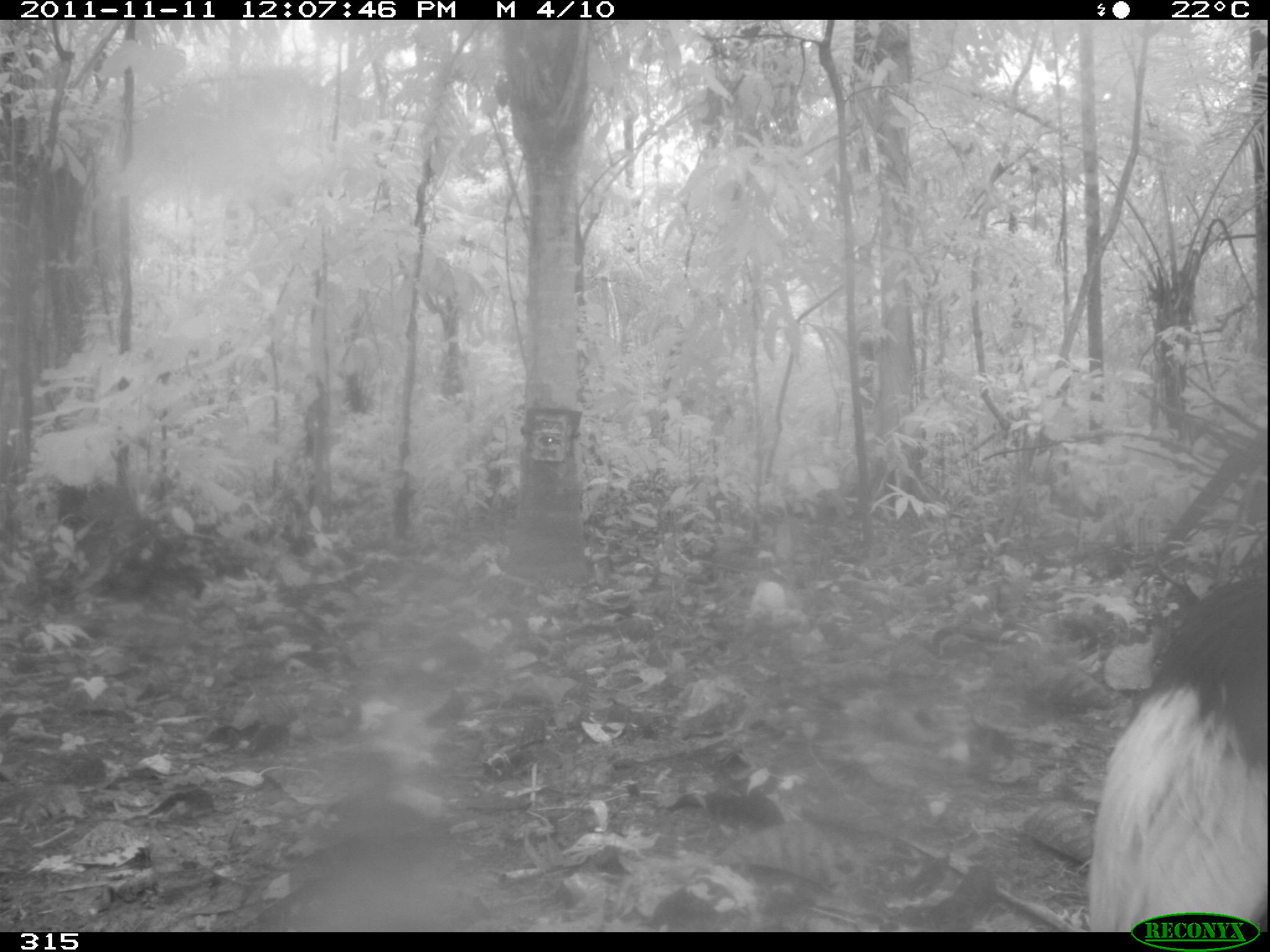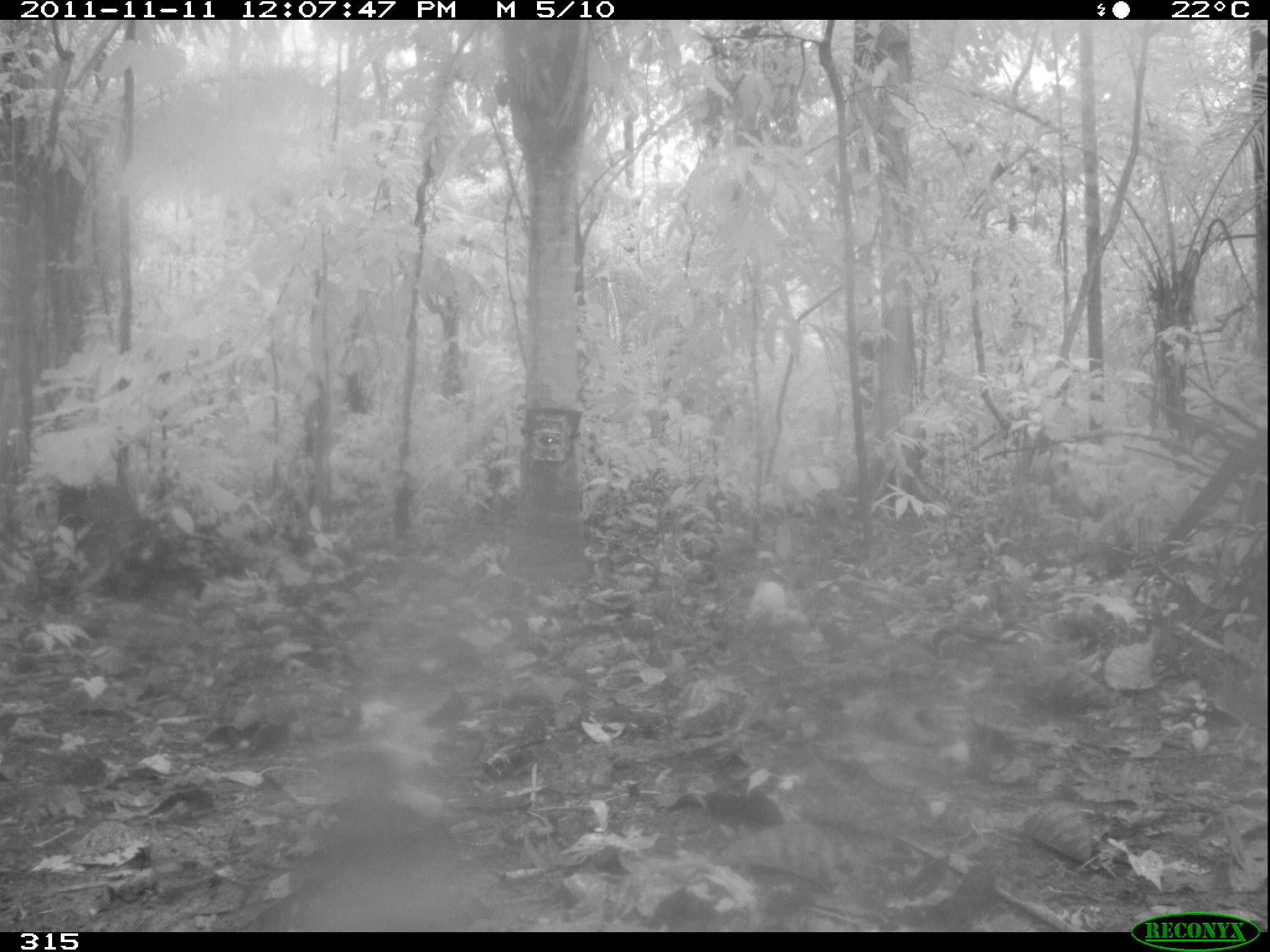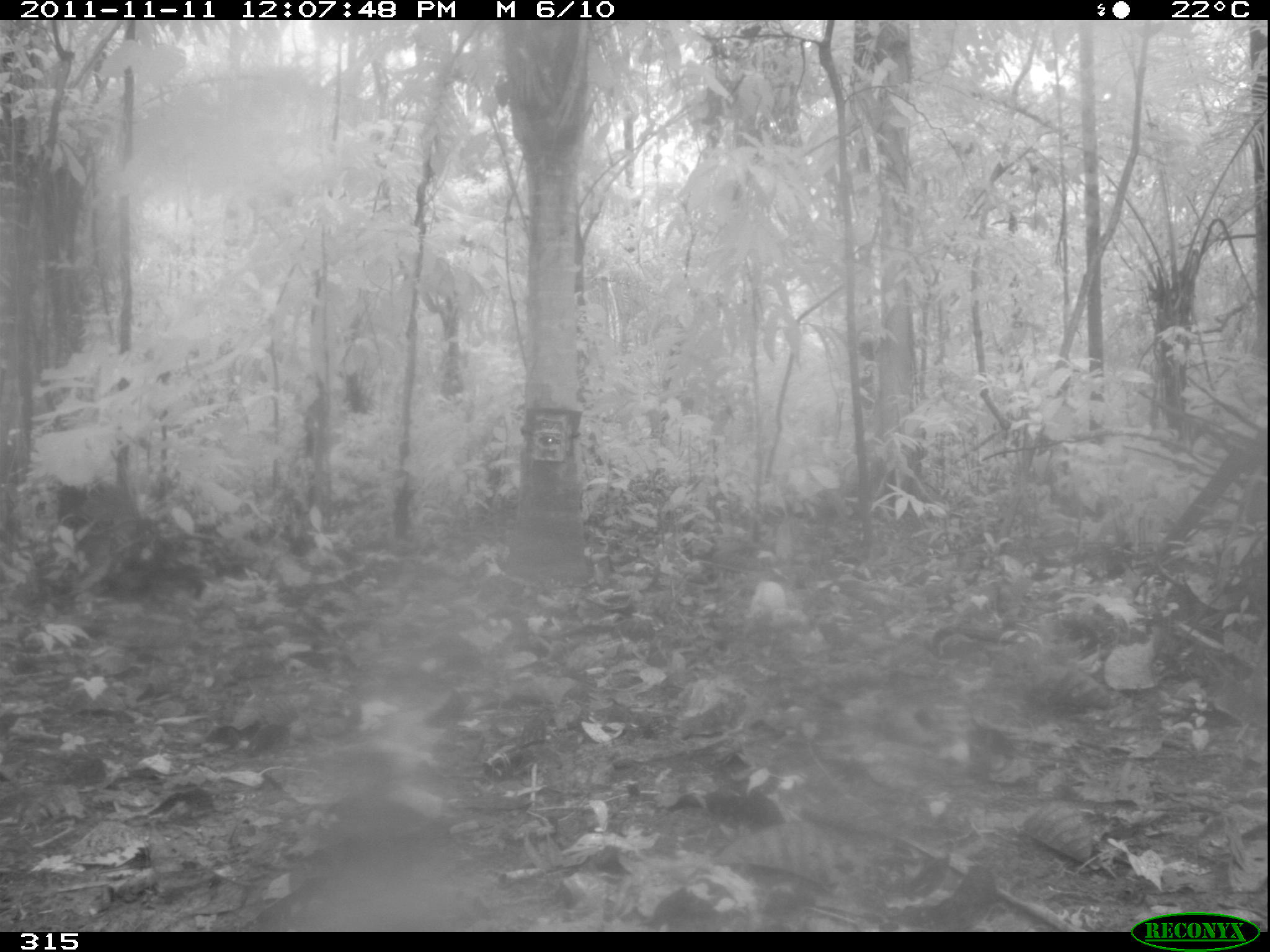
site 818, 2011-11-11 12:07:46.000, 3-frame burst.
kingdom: Animalia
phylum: Chordata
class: Aves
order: Gruiformes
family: Psophiidae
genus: Psophia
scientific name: Psophia leucoptera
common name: pale-winged trumpeter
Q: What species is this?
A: Psophia leucoptera (pale-winged trumpeter).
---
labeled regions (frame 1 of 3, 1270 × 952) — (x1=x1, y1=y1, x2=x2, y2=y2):
psophia leucoptera: (x1=1081, y1=557, x2=1270, y2=932)